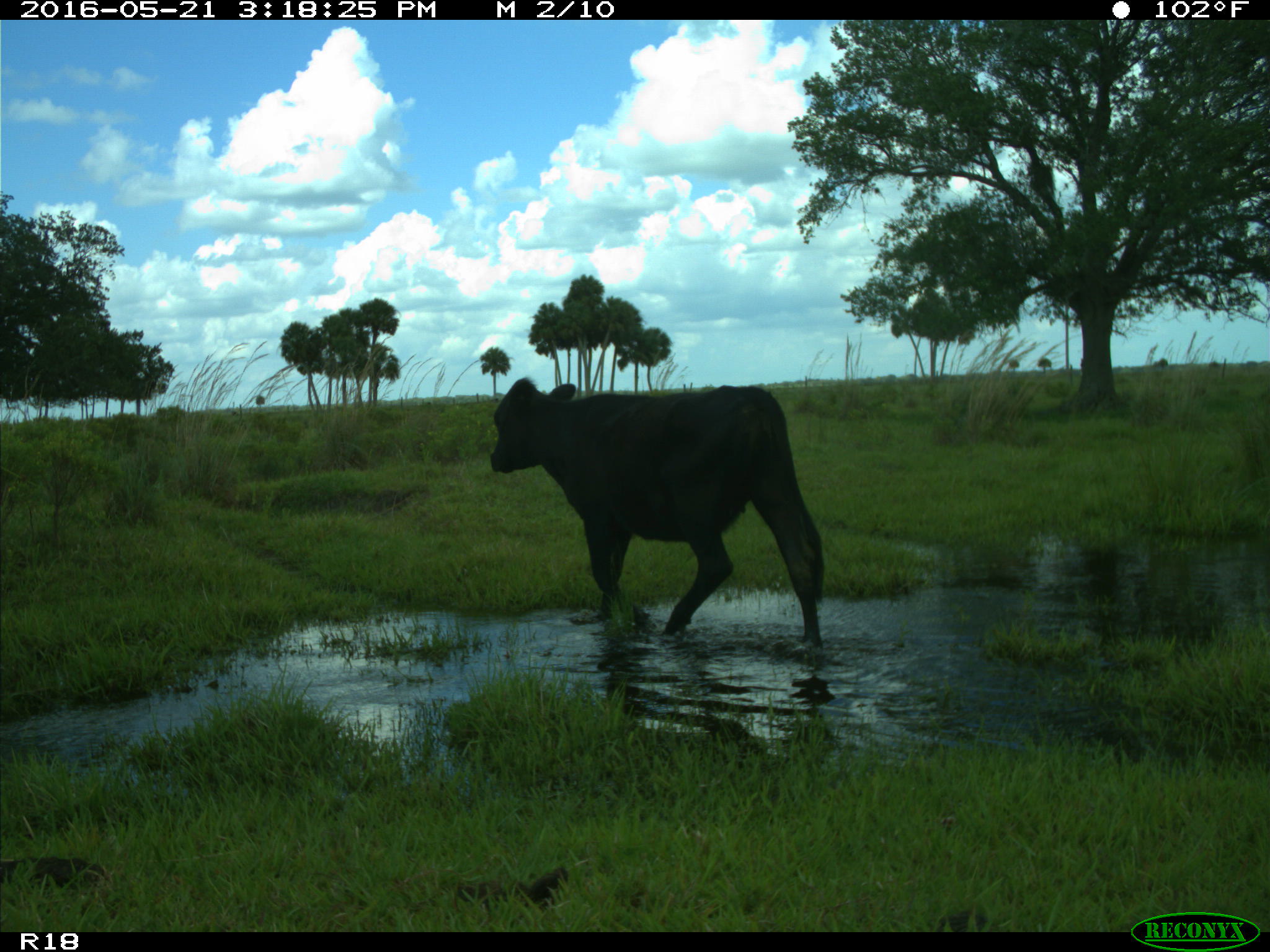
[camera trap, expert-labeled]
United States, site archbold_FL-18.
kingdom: Animalia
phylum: Chordata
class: Mammalia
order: Artiodactyla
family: Bovidae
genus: Bos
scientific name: Bos taurus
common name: domestic cow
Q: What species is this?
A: Bos taurus (domestic cow).